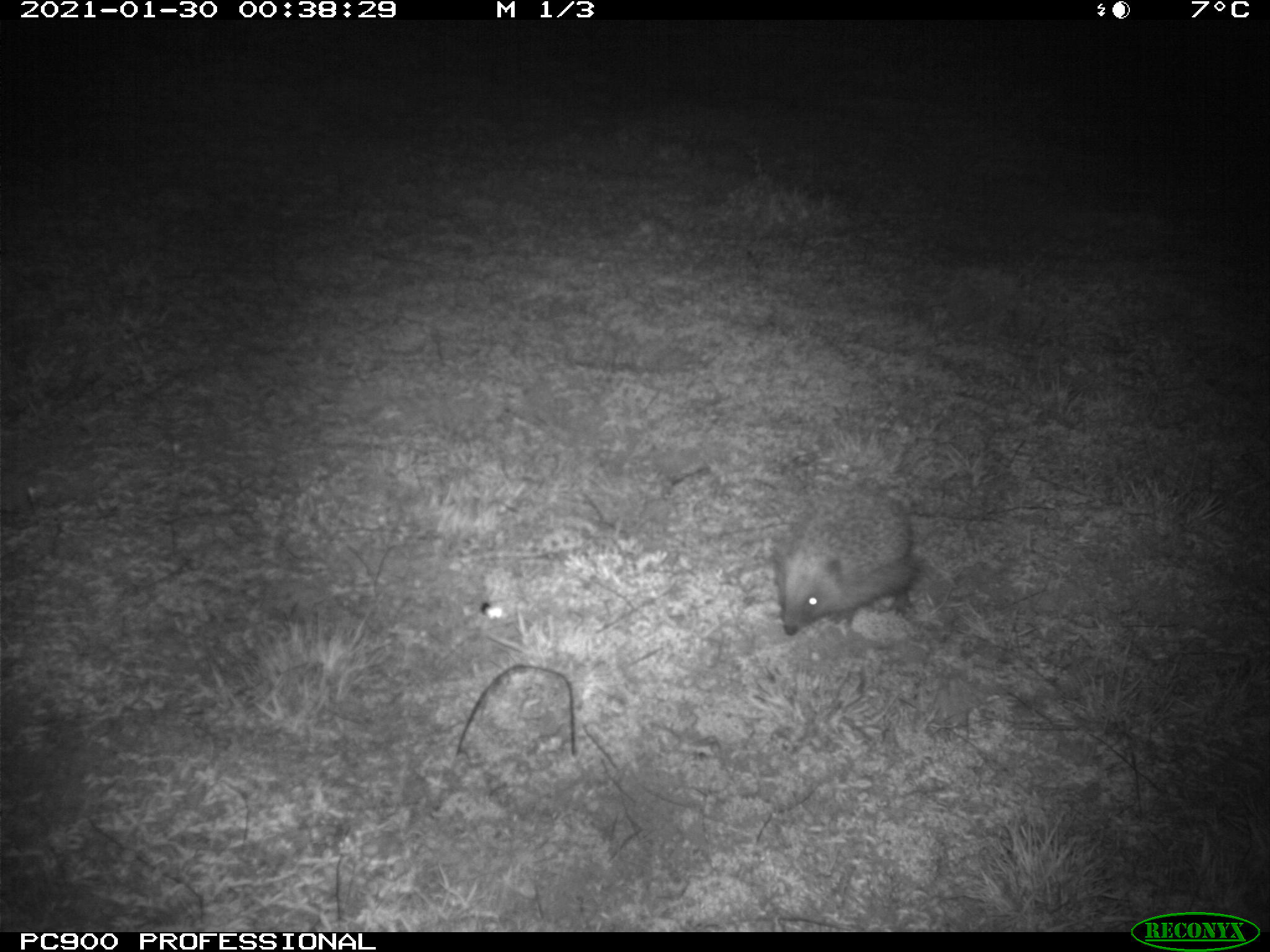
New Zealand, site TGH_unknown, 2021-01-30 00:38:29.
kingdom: Animalia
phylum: Chordata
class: Mammalia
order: Eulipotyphla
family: Erinaceidae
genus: Erinaceus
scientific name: Erinaceus europaeus europaeus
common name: european hedgehog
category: hedgehog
Hedgehog (european hedgehog) (Erinaceus europaeus europaeus).